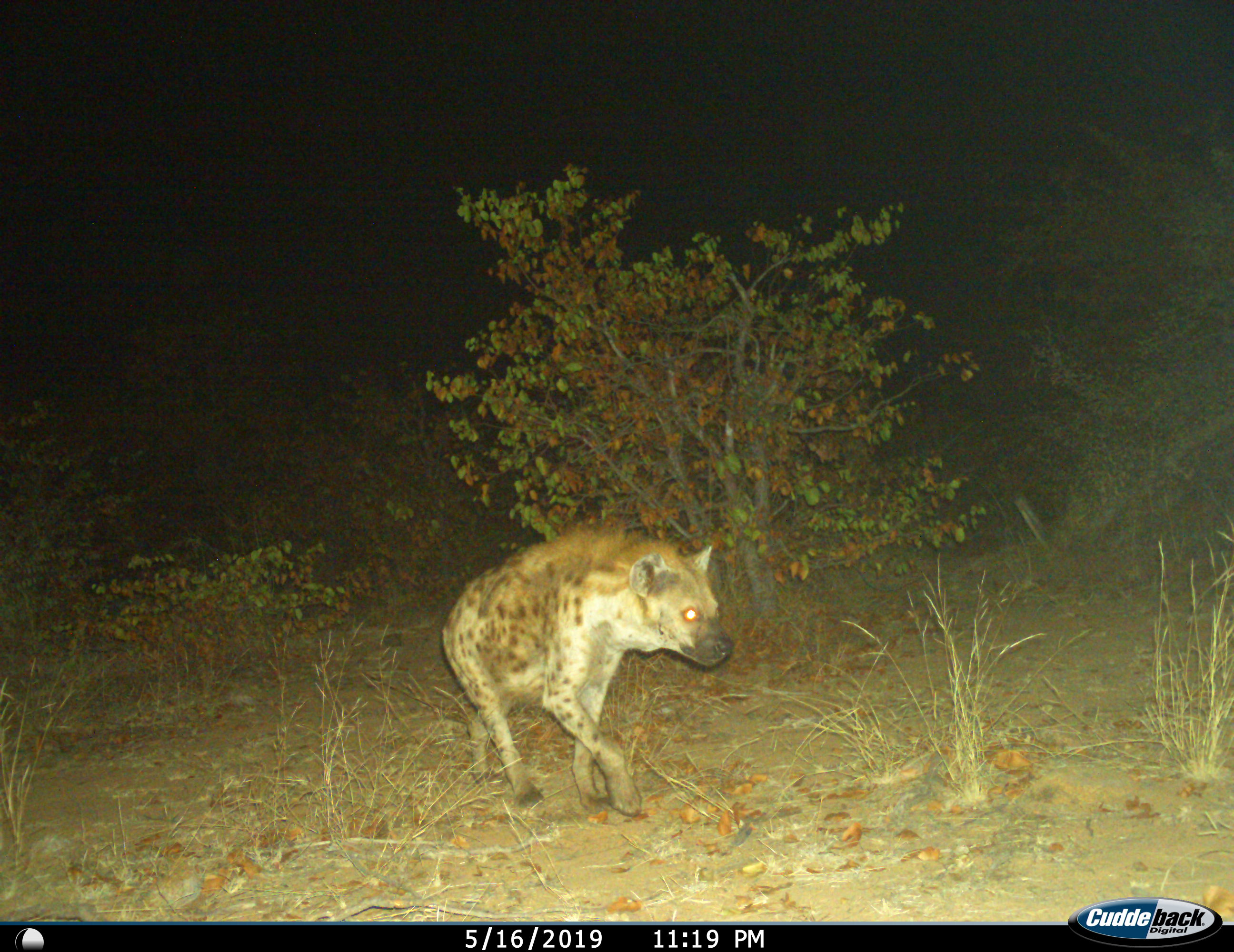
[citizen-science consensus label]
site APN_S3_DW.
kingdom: Animalia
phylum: Chordata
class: Mammalia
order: Carnivora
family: Hyaenidae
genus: Crocuta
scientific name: Crocuta crocuta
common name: spotted hyena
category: hyenaspotted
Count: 1.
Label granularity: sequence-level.